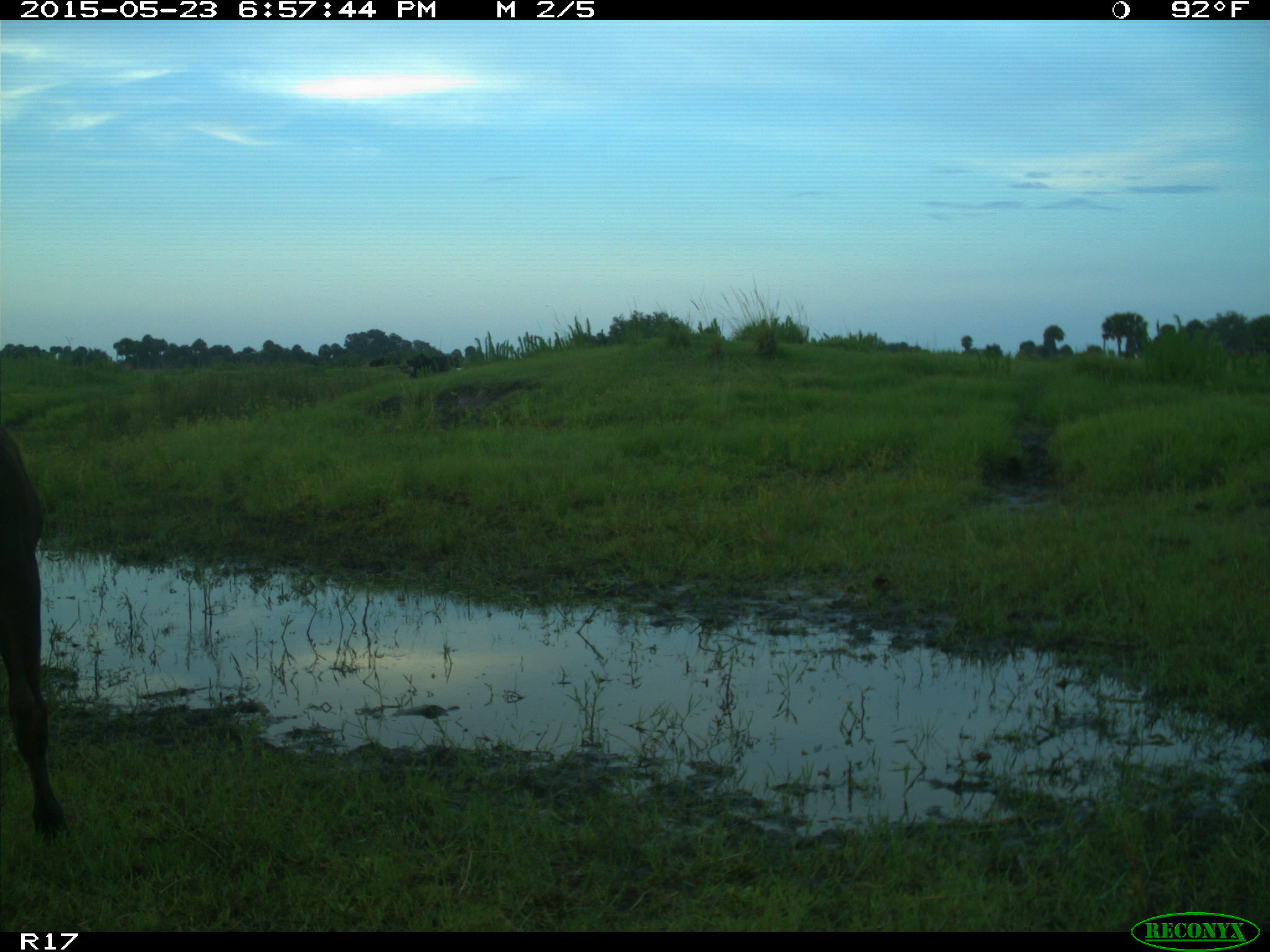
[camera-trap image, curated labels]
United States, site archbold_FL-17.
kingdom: Animalia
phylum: Chordata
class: Mammalia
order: Artiodactyla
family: Bovidae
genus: Bos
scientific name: Bos taurus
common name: domestic cow